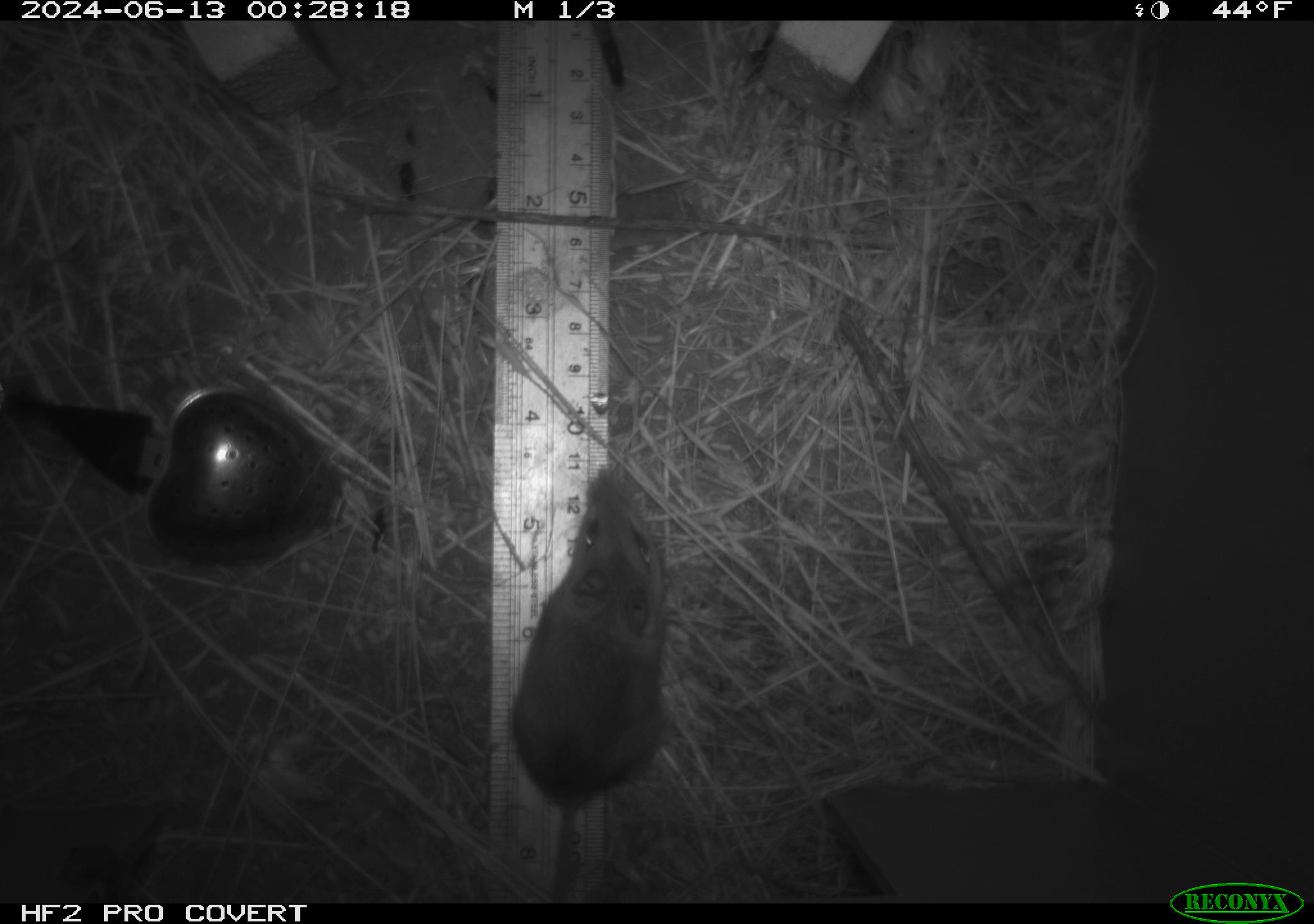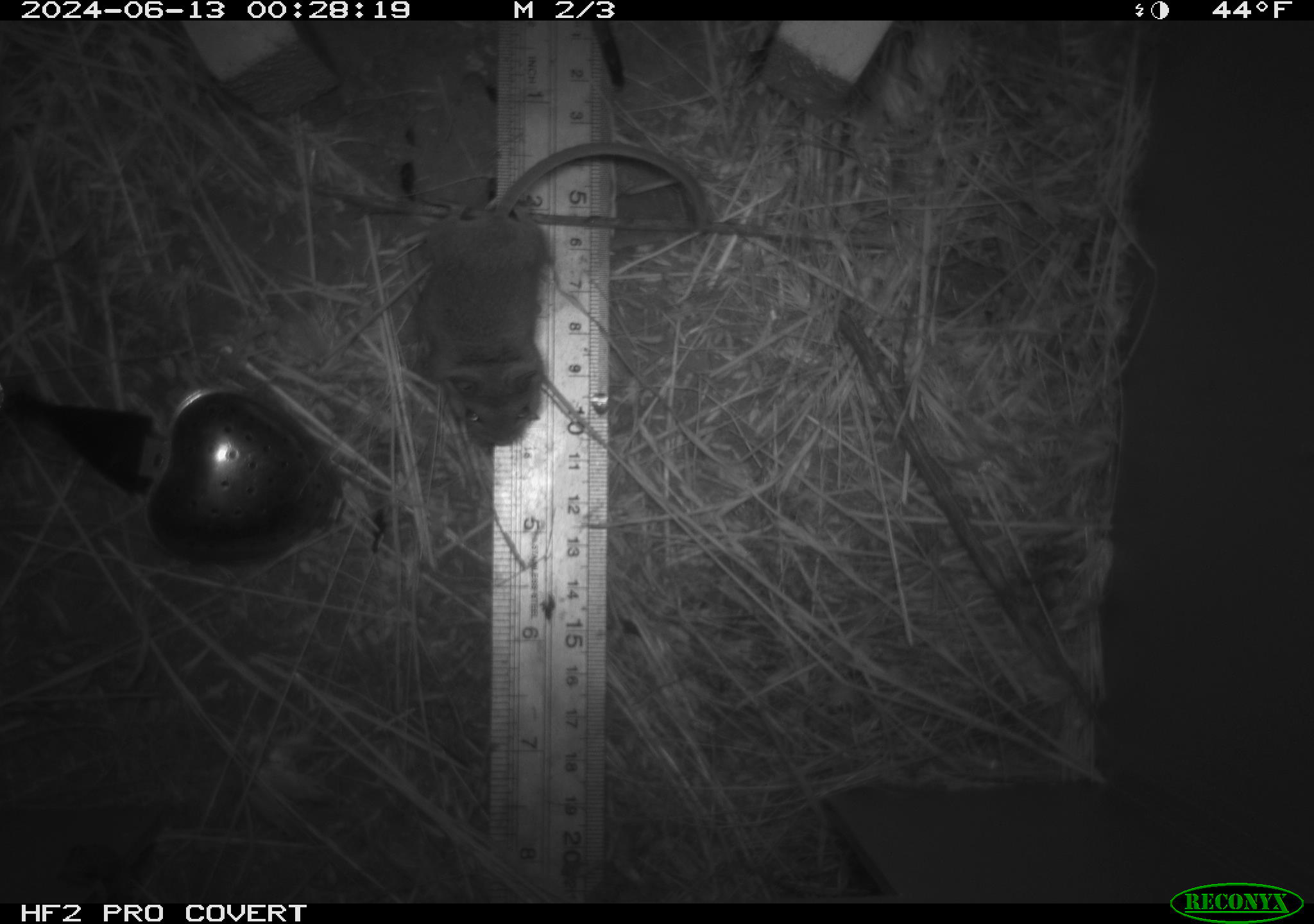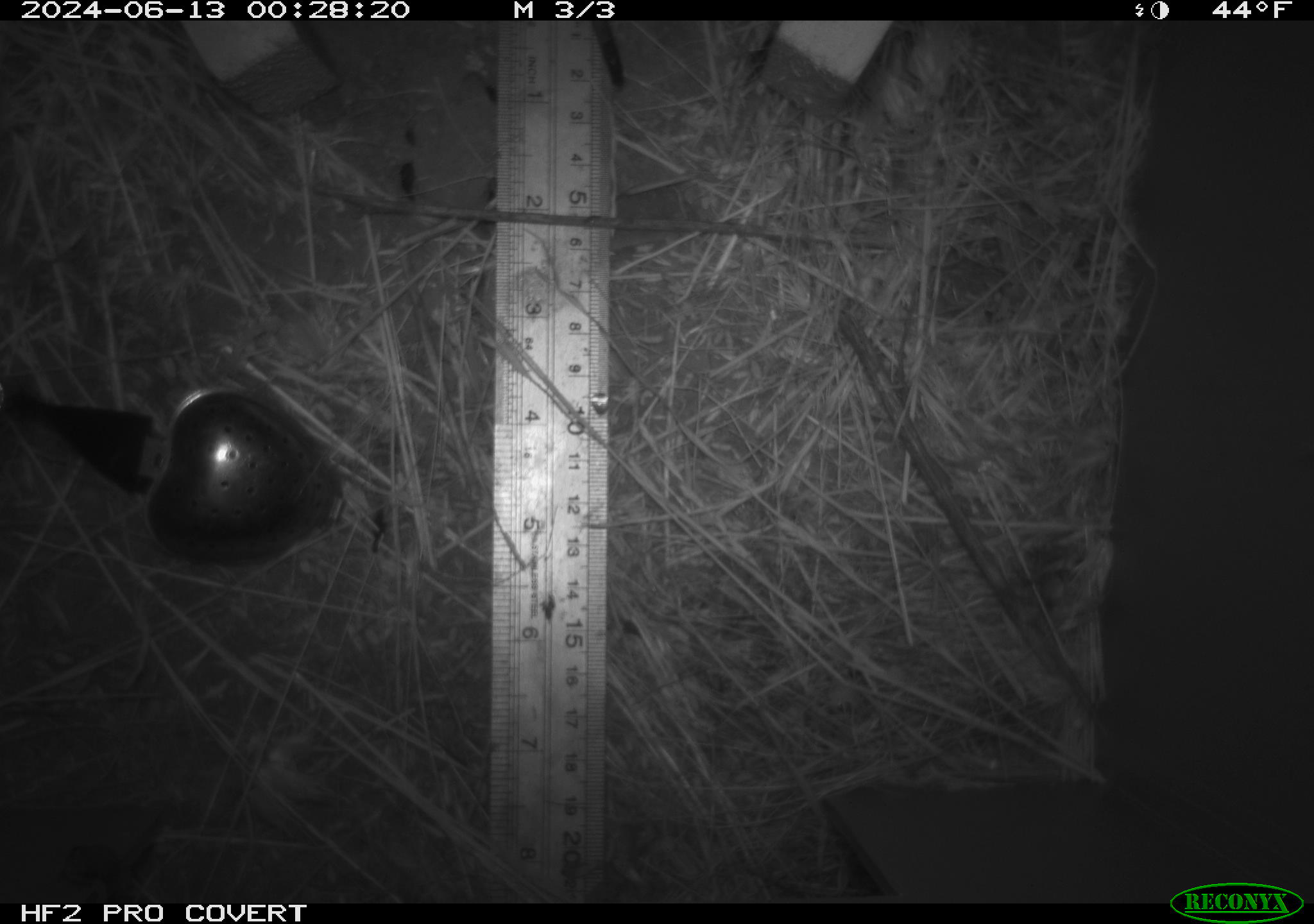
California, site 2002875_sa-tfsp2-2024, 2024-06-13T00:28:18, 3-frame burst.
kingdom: Animalia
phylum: Chordata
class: Mammalia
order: Rodentia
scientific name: Rodentia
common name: mouse species